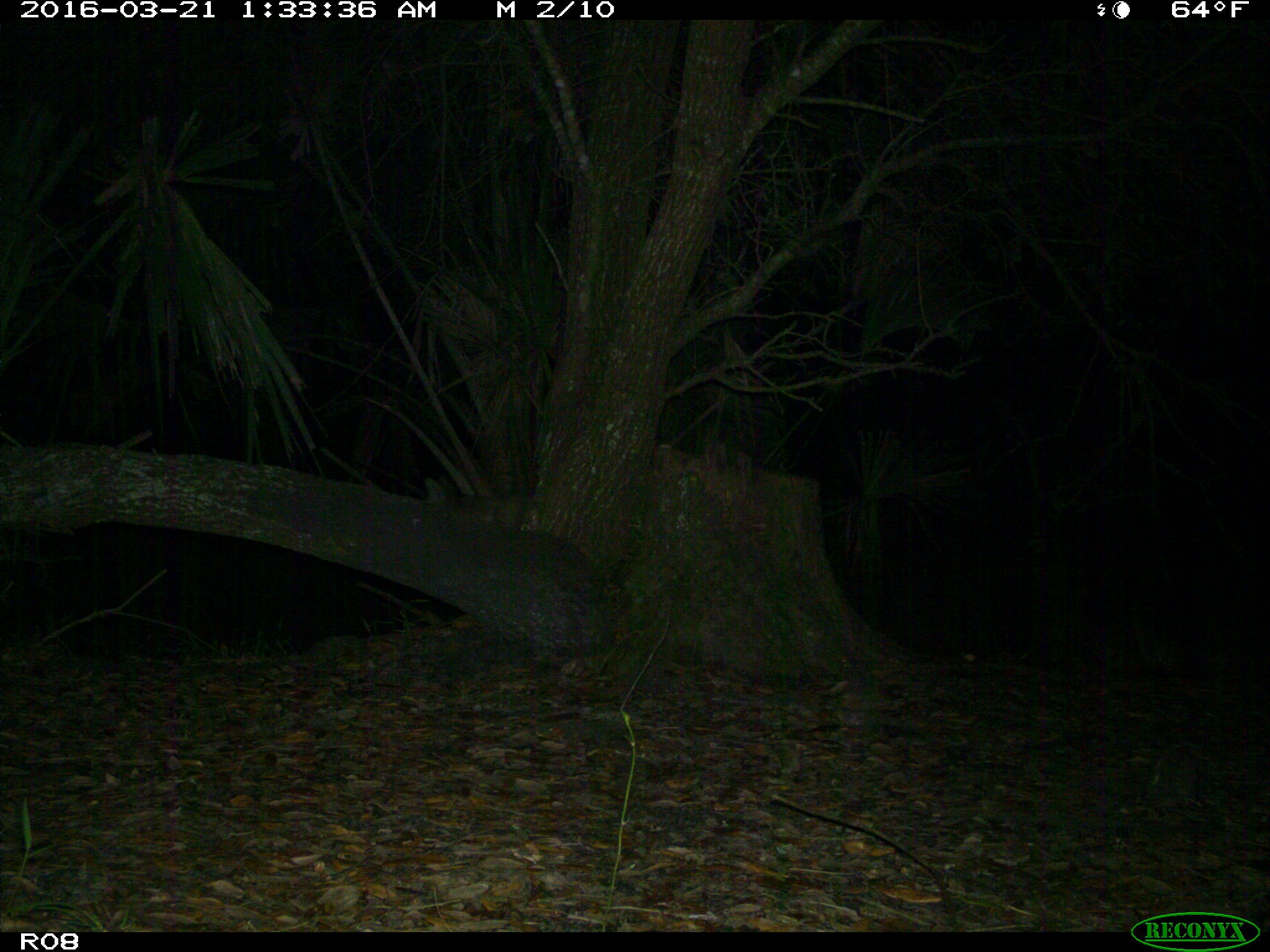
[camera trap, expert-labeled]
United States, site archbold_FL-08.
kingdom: Animalia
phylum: Chordata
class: Mammalia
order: Carnivora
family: Canidae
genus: Canis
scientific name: Canis latrans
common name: coyote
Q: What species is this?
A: Canis latrans (coyote).